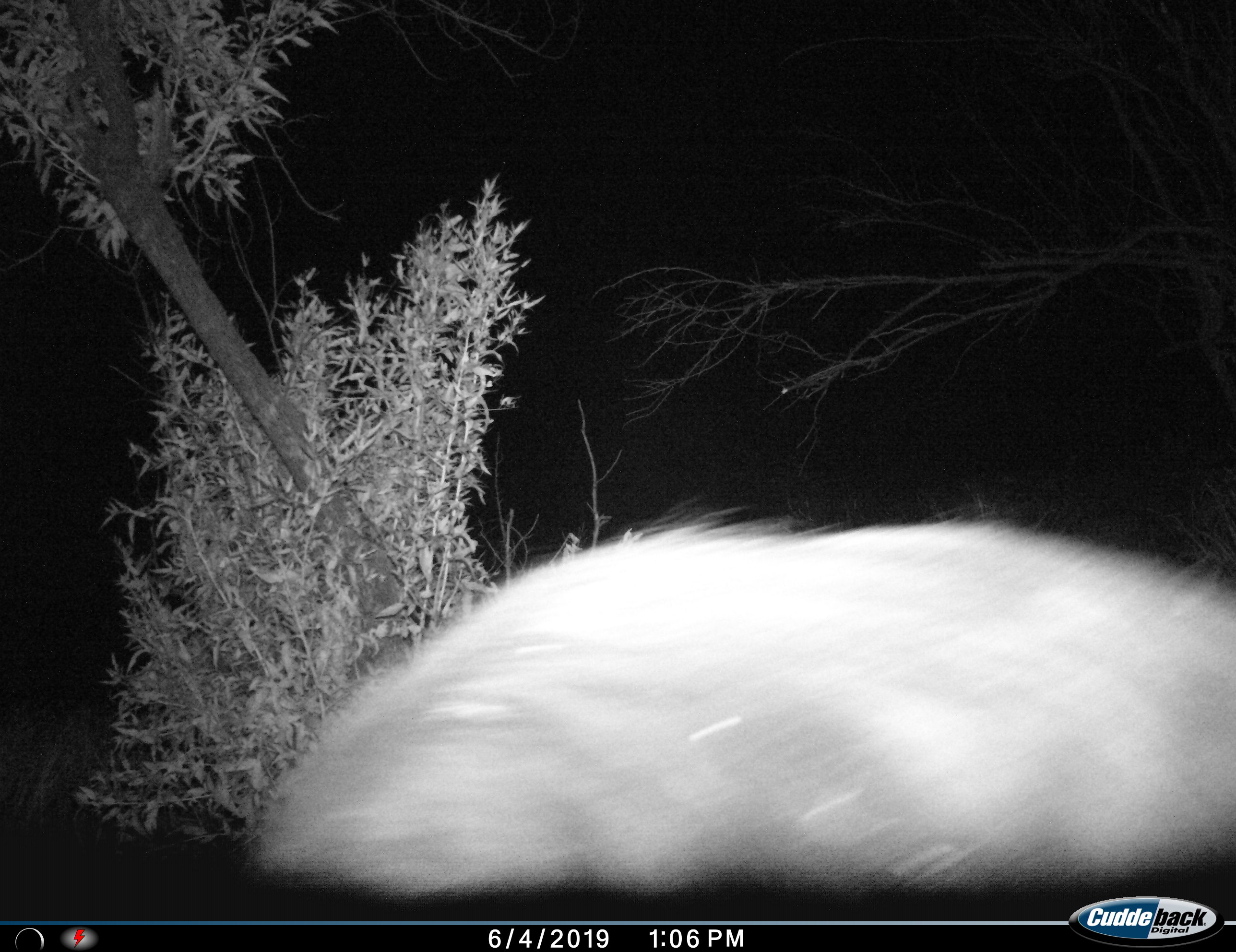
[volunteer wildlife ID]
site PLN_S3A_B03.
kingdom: Animalia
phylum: Chordata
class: Mammalia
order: Carnivora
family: Hyaenidae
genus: Parahyaena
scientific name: Parahyaena brunnea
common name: brown hyena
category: hyenabrown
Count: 1.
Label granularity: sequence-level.